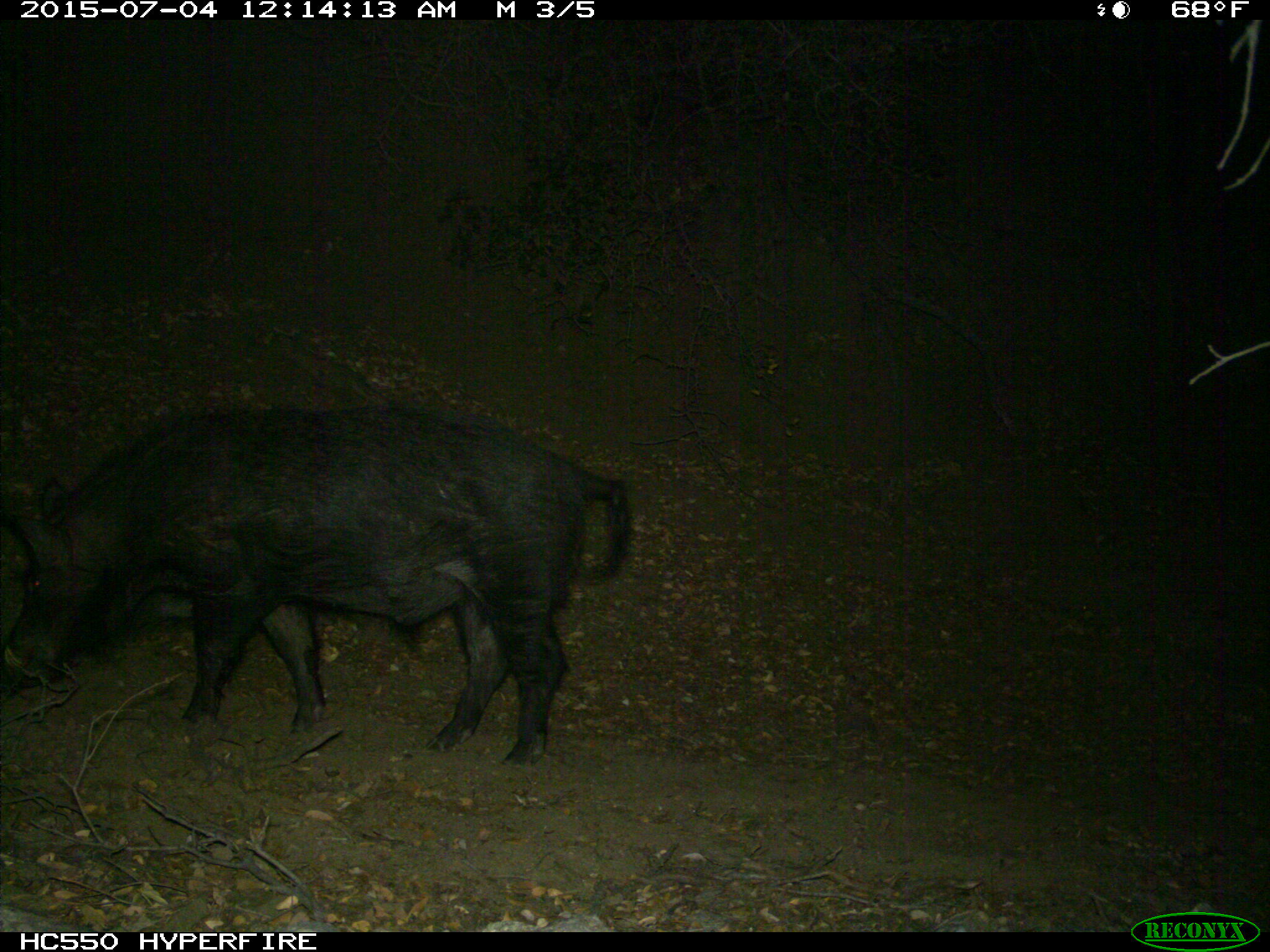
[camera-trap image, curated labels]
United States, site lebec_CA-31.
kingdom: Animalia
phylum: Chordata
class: Mammalia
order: Artiodactyla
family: Suidae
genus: Sus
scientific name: Sus scrofa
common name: wild boar